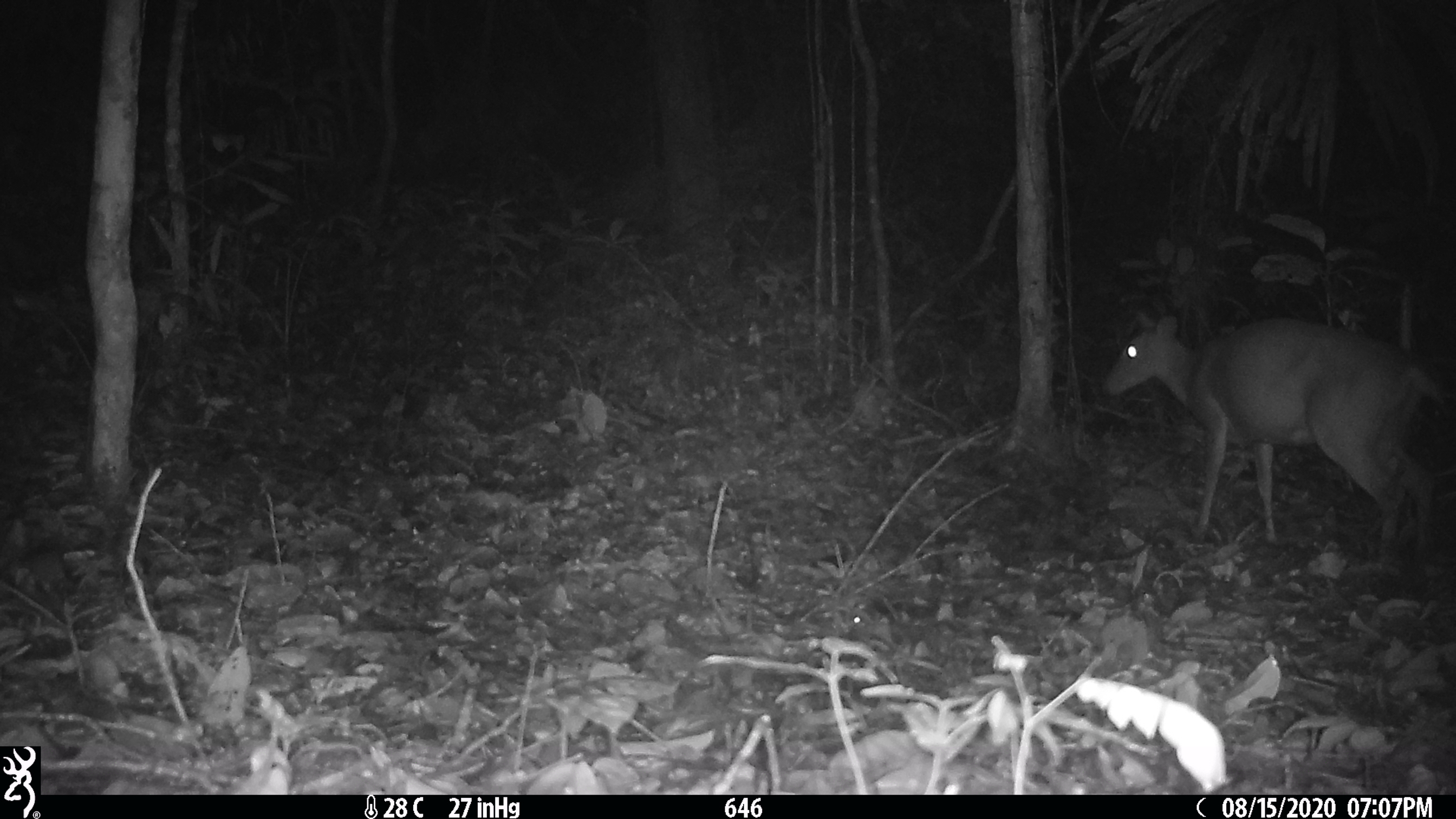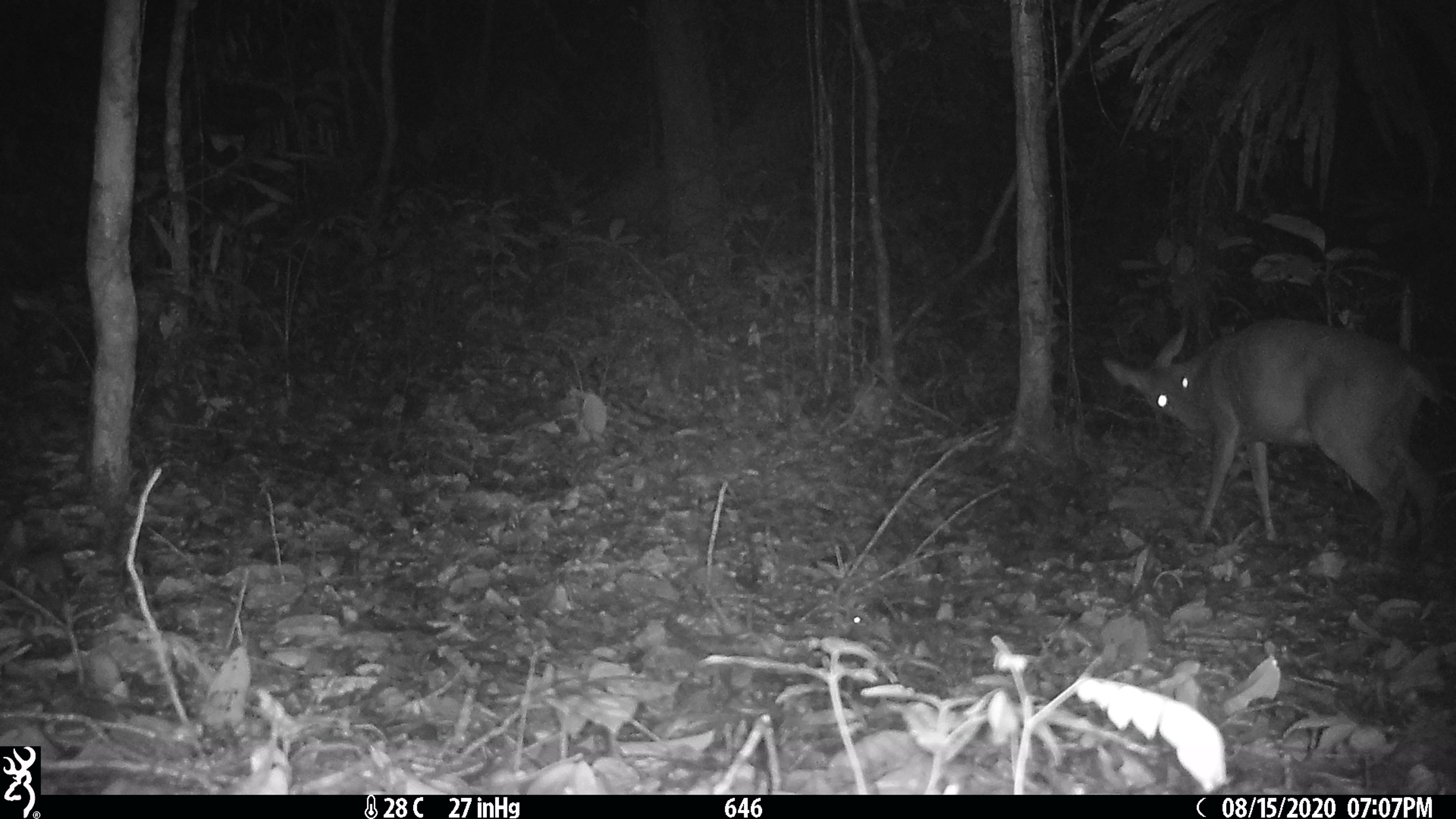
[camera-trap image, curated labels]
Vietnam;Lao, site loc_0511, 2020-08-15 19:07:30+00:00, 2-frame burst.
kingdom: Animalia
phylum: Chordata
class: Mammalia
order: Artiodactyla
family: Cervidae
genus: Muntiacus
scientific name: Muntiacus vuquangensis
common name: large-antlered muntjac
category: large antlered muntjac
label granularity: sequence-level